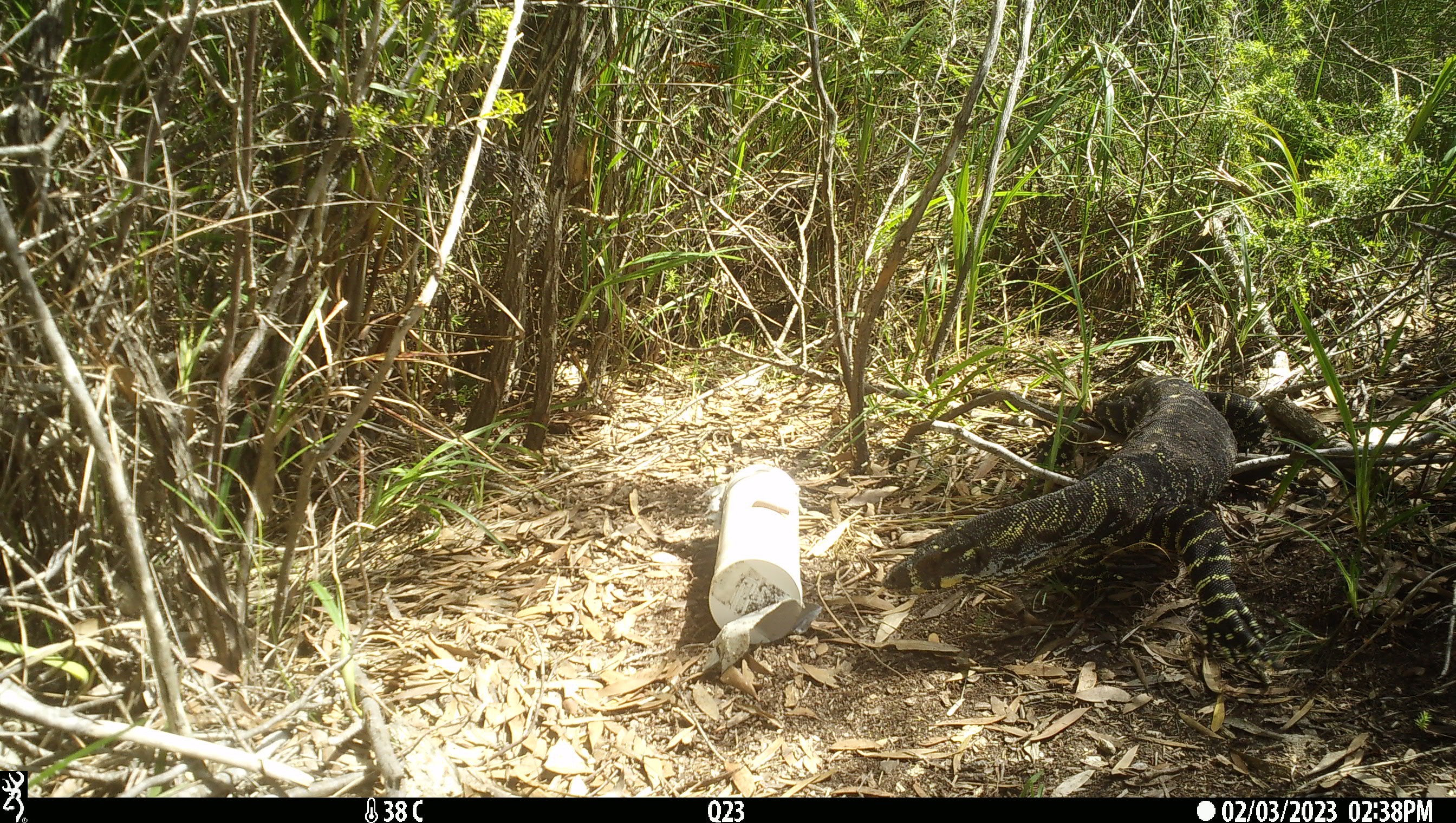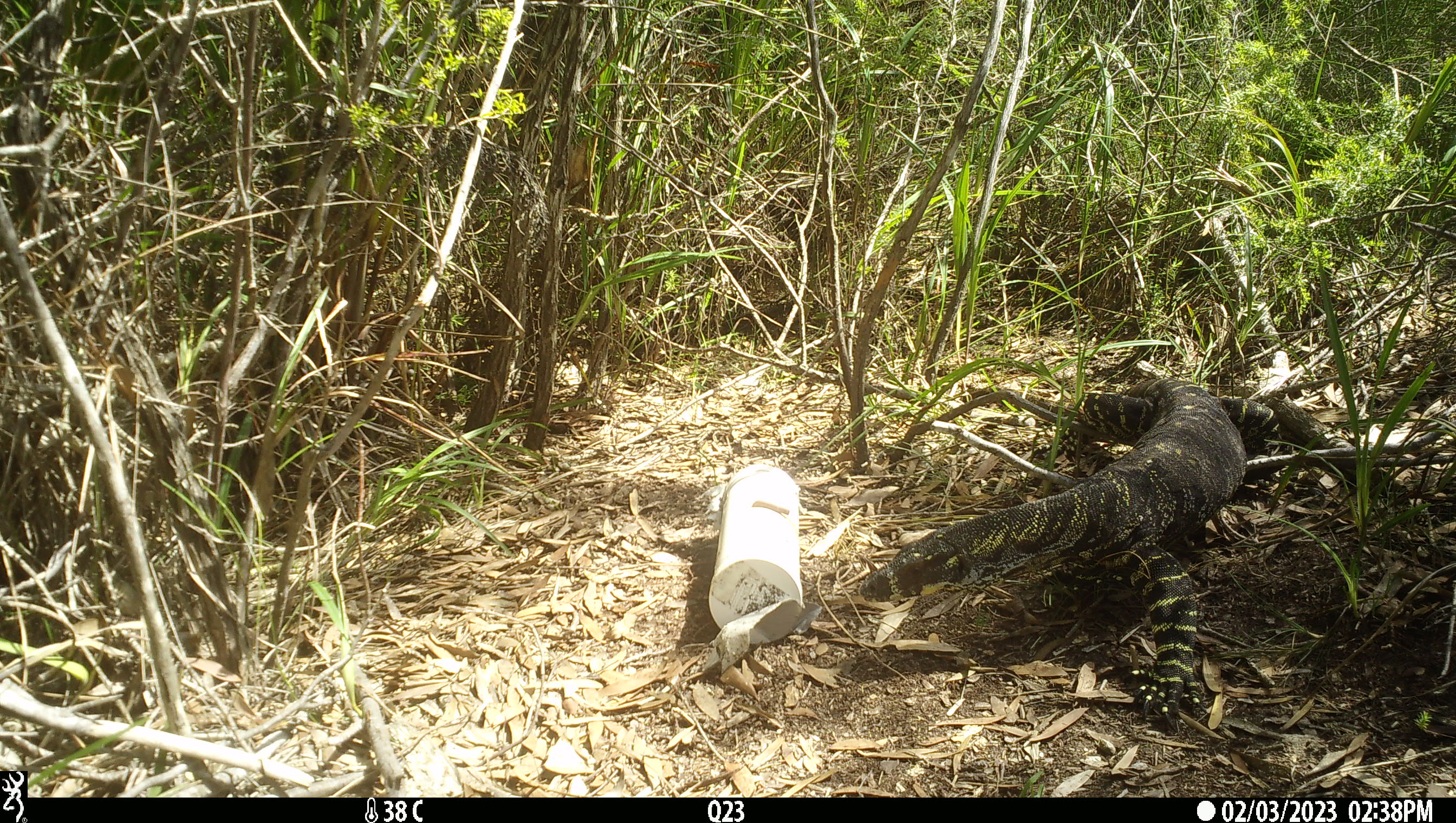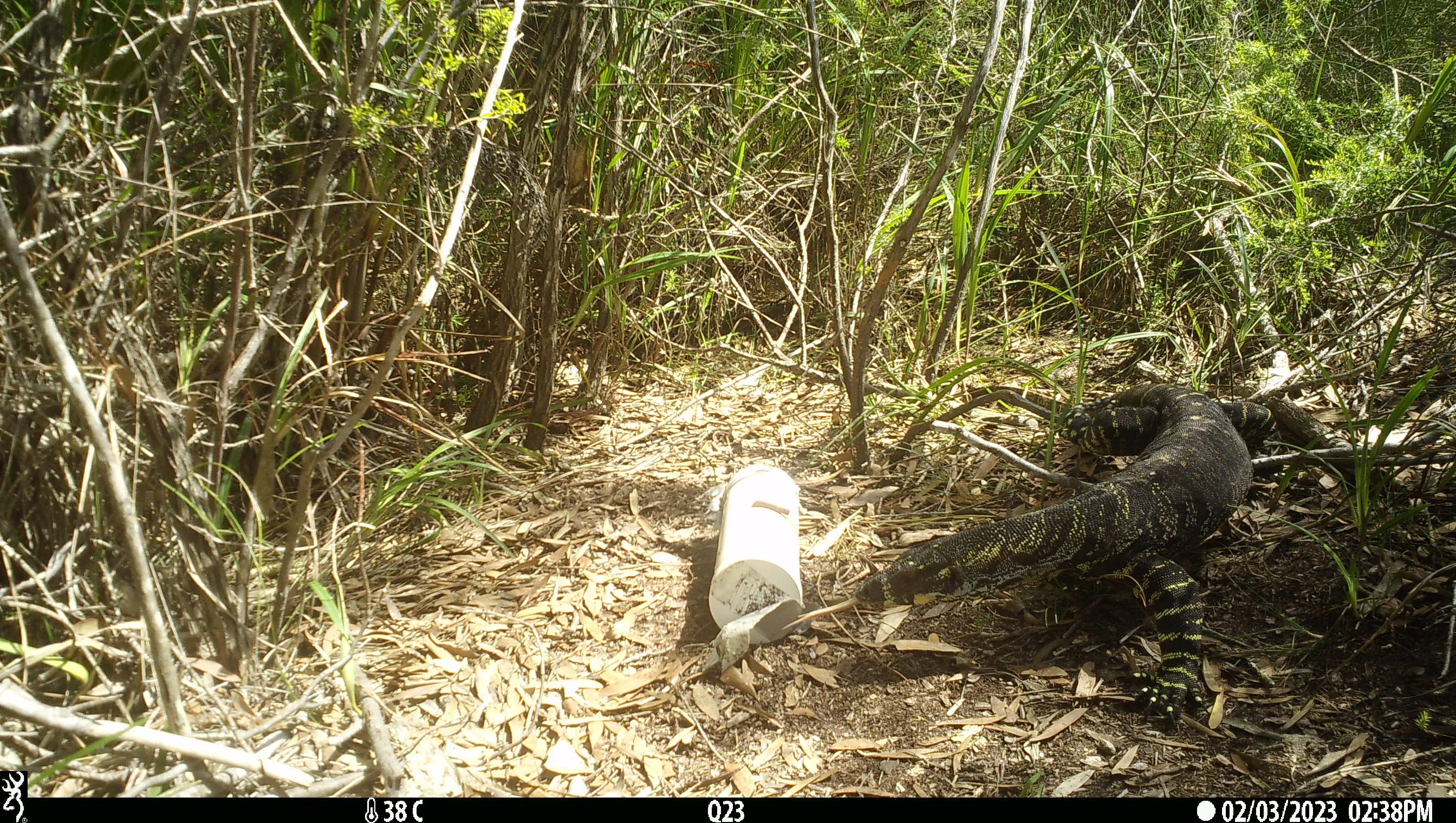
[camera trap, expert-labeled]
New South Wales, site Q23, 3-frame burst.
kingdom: Animalia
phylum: Chordata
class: Reptilia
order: Squamata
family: Varanidae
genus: Varanus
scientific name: Varanus varius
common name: lace monitor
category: goanna